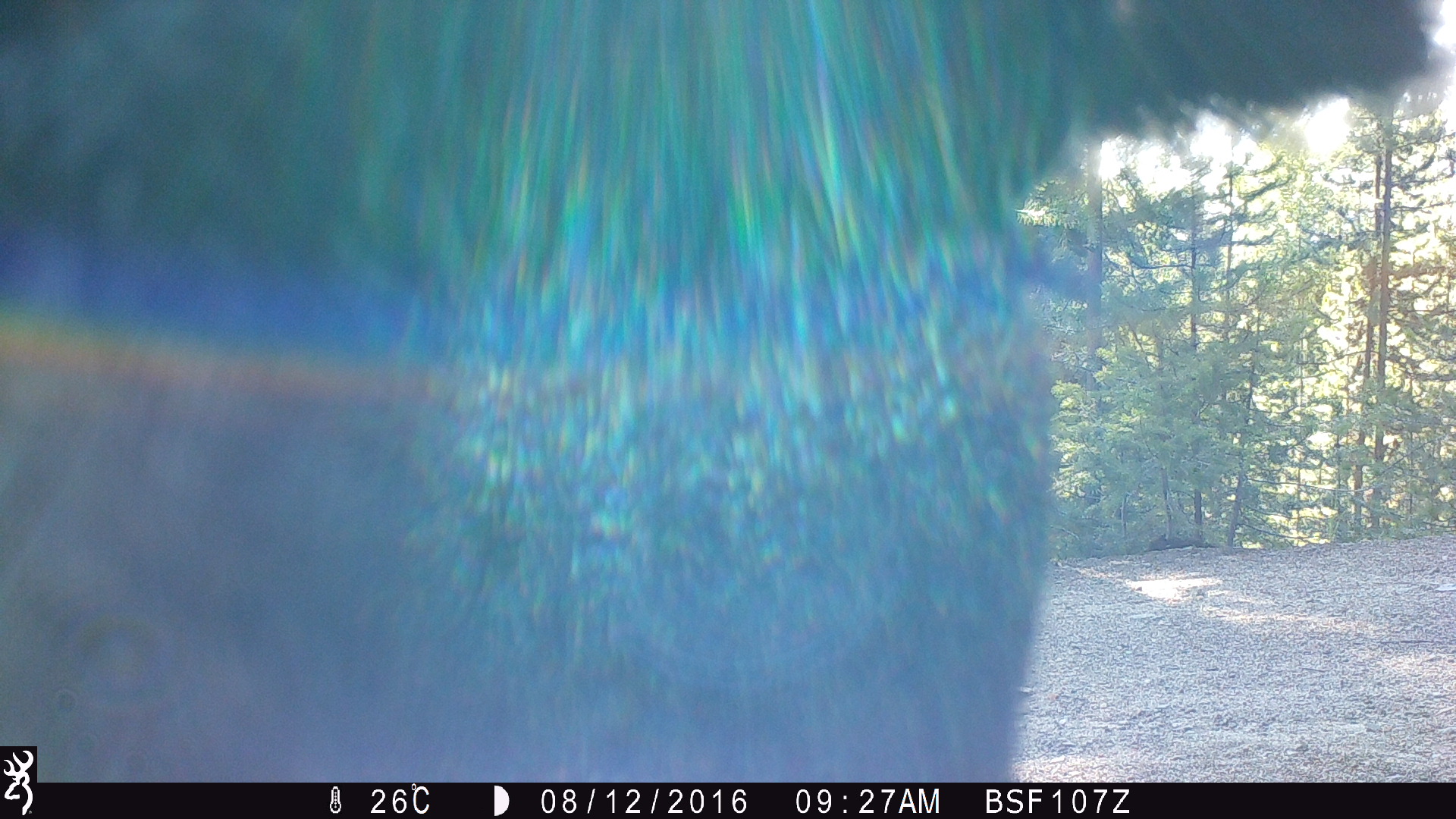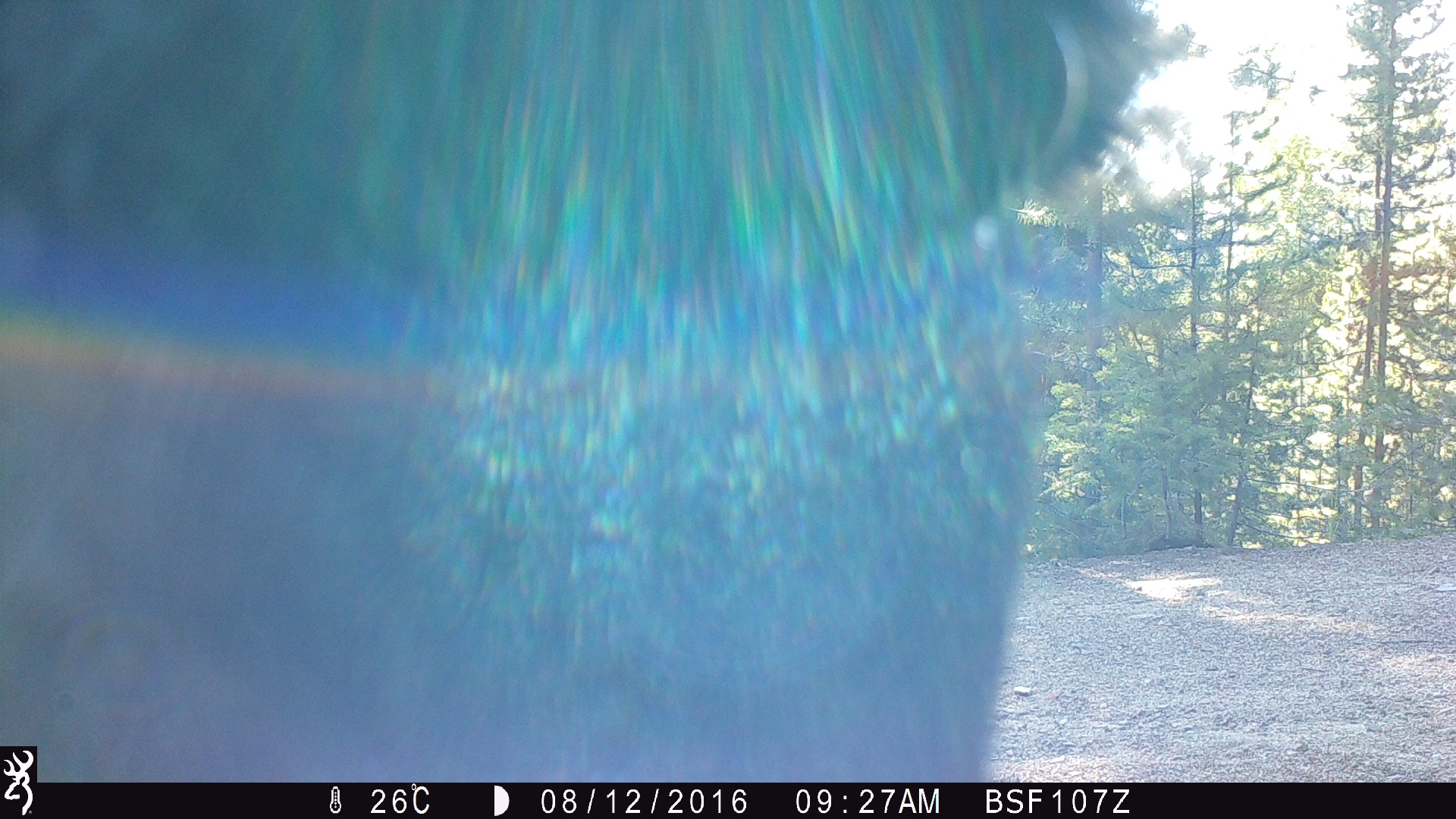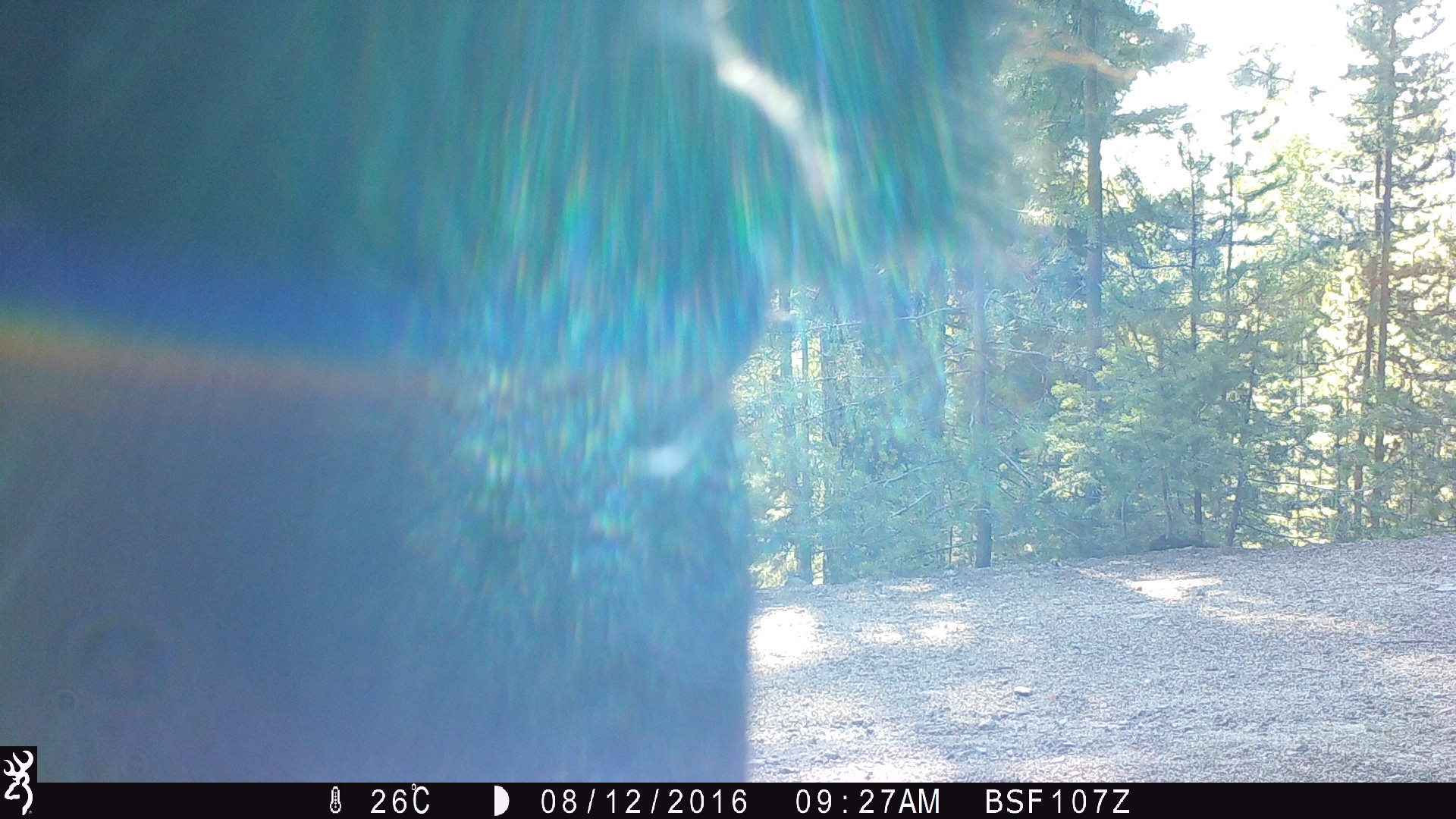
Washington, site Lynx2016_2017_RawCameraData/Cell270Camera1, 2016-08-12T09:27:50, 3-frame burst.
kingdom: Animalia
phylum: Chordata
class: Mammalia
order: Artiodactyla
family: Bovidae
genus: Bos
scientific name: Bos taurus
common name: domestic cattle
Domestic cattle (Bos taurus). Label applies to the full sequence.